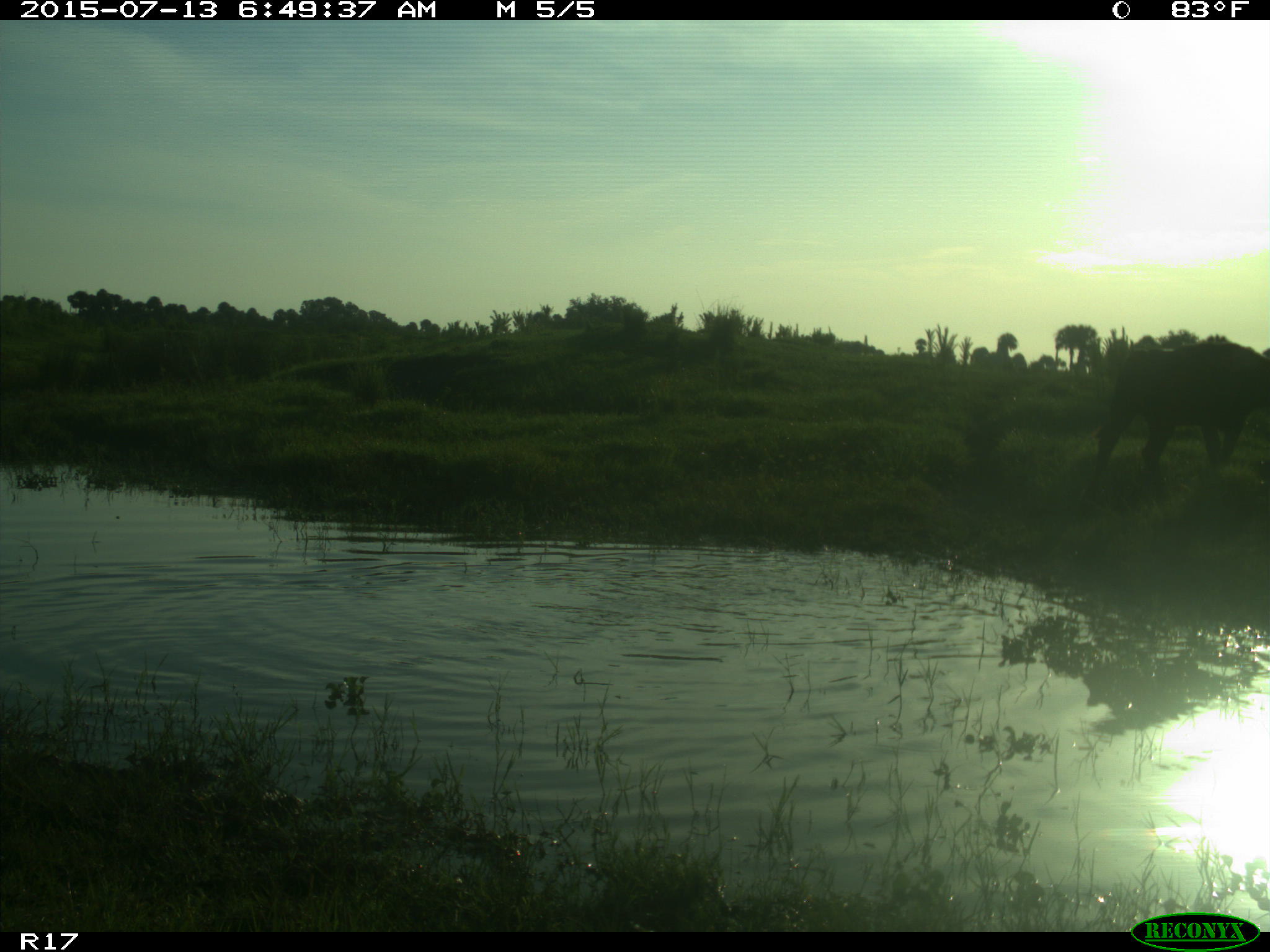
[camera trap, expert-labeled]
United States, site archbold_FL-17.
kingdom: Animalia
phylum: Chordata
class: Mammalia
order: Artiodactyla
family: Bovidae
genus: Bos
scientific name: Bos taurus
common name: domestic cow